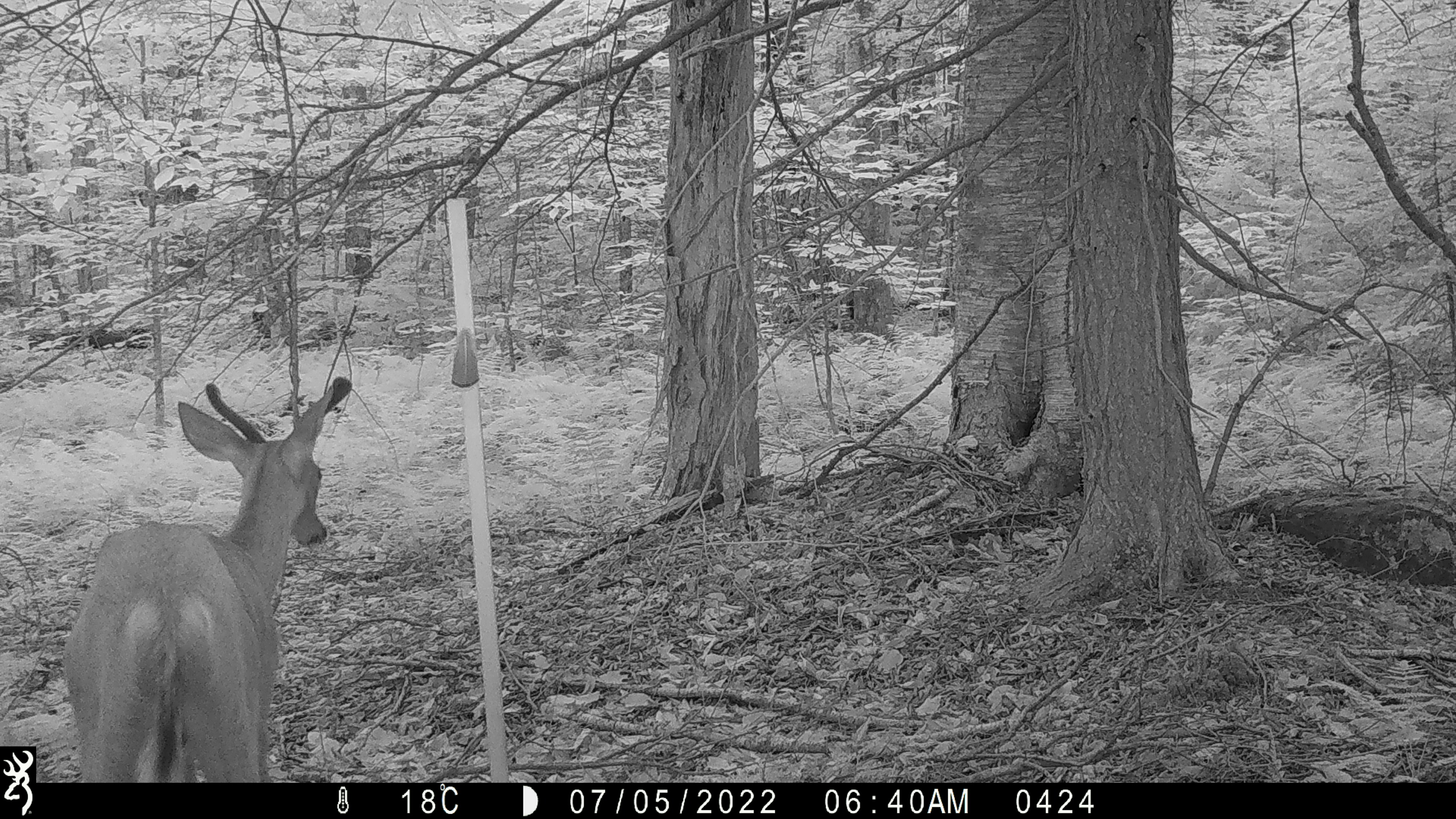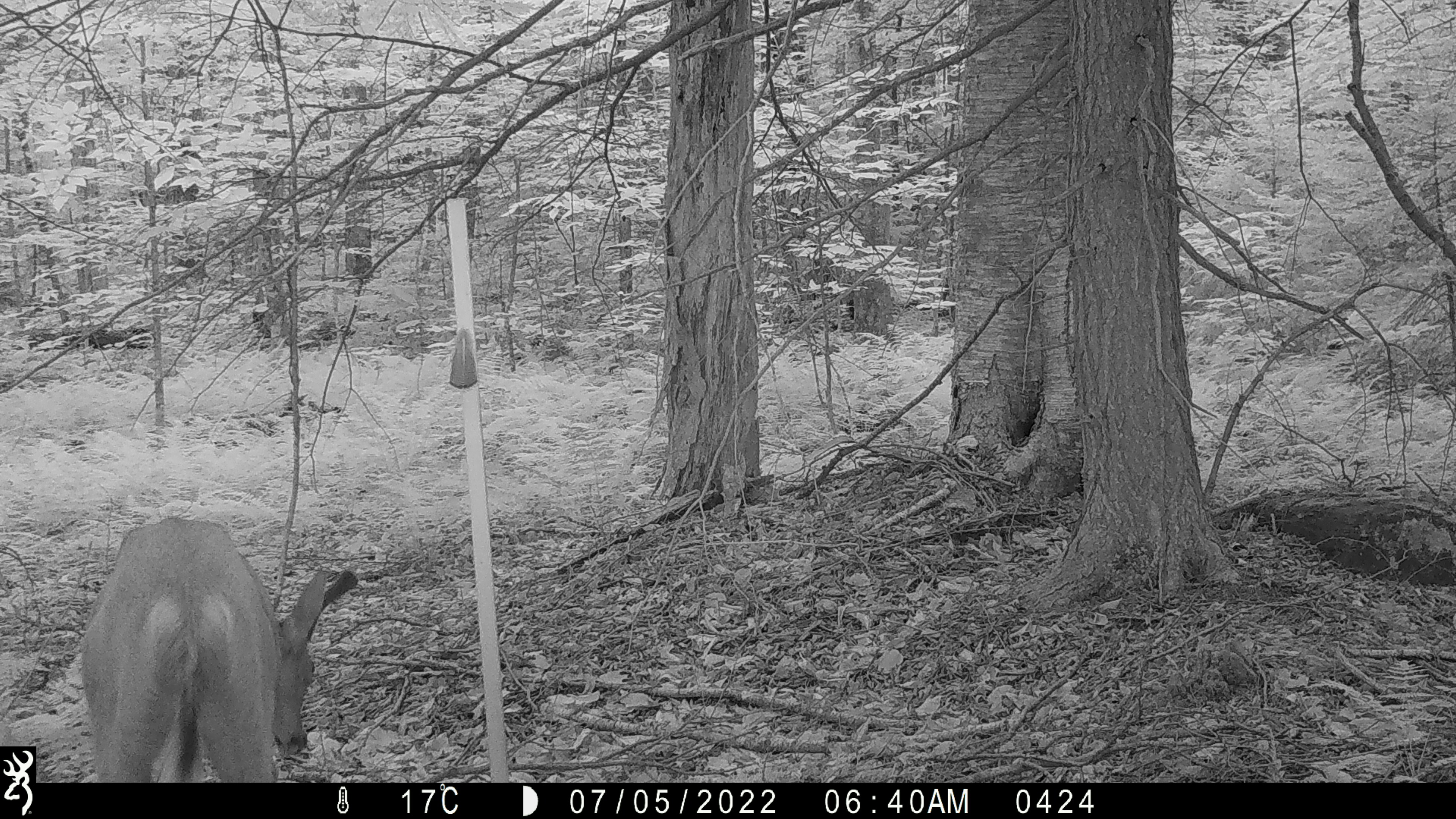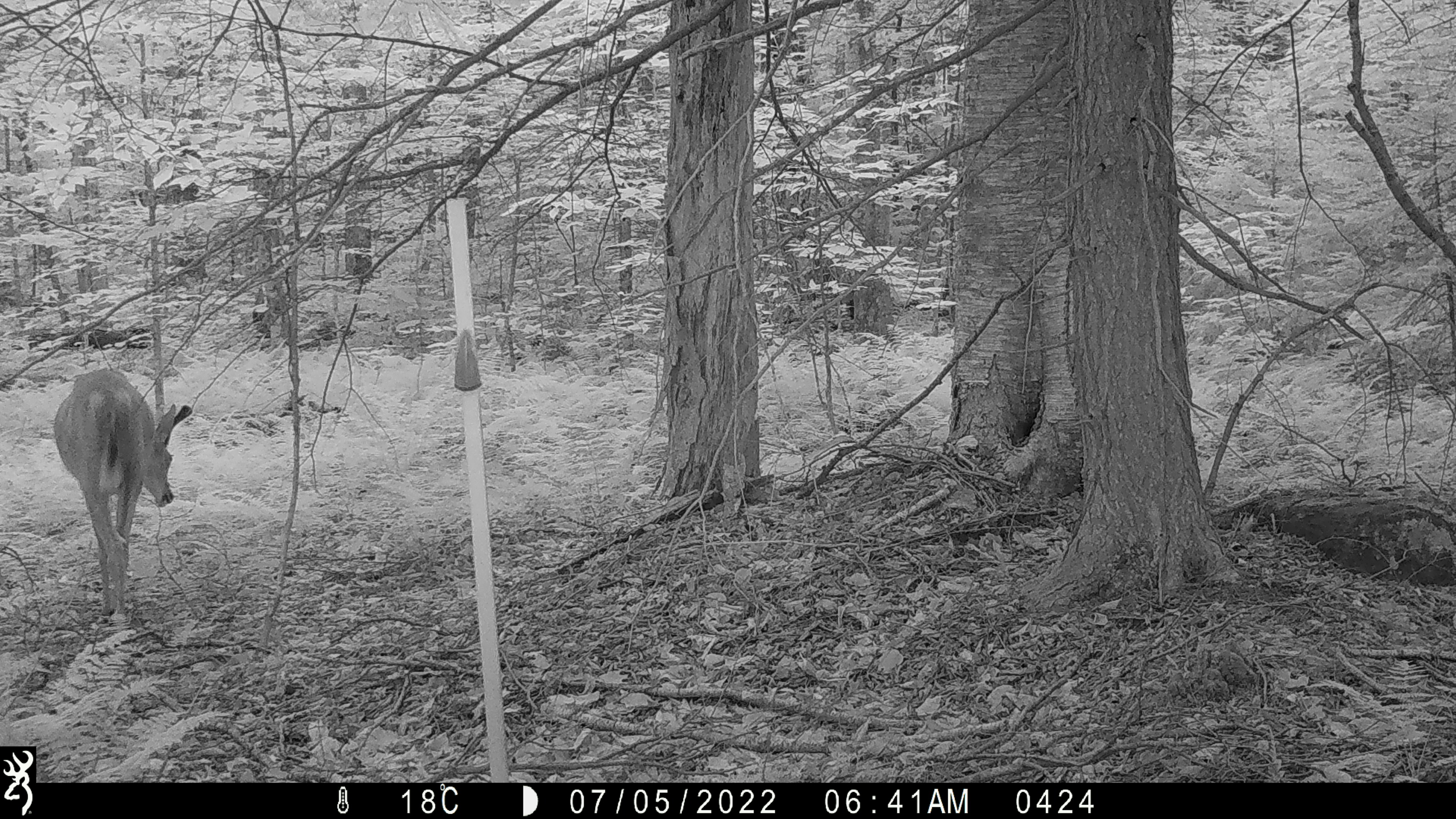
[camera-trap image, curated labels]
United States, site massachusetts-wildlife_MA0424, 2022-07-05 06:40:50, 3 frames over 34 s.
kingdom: Animalia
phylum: Chordata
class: Mammalia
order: Artiodactyla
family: Cervidae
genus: Odocoileus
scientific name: Odocoileus virginianus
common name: white-tailed deer